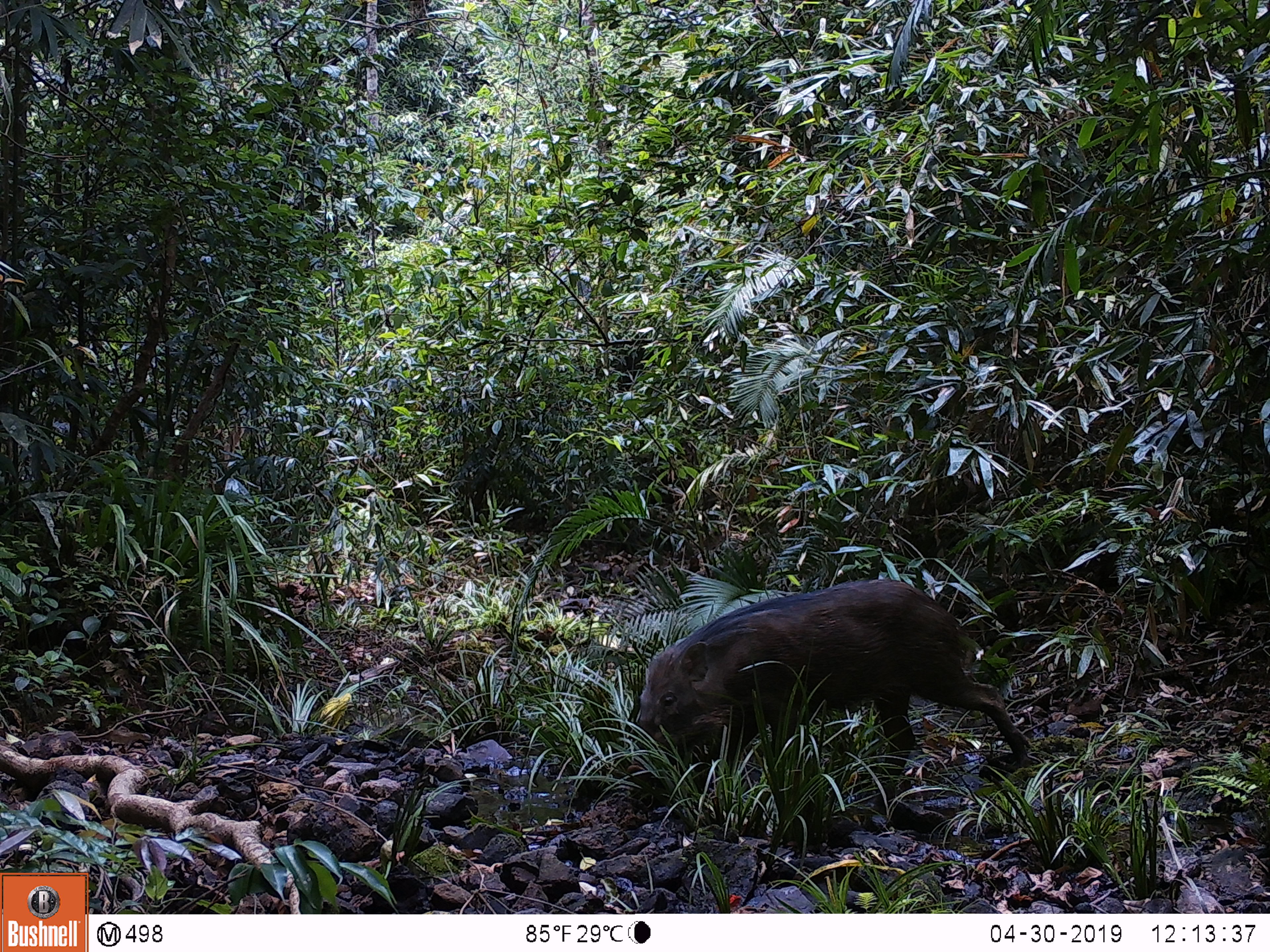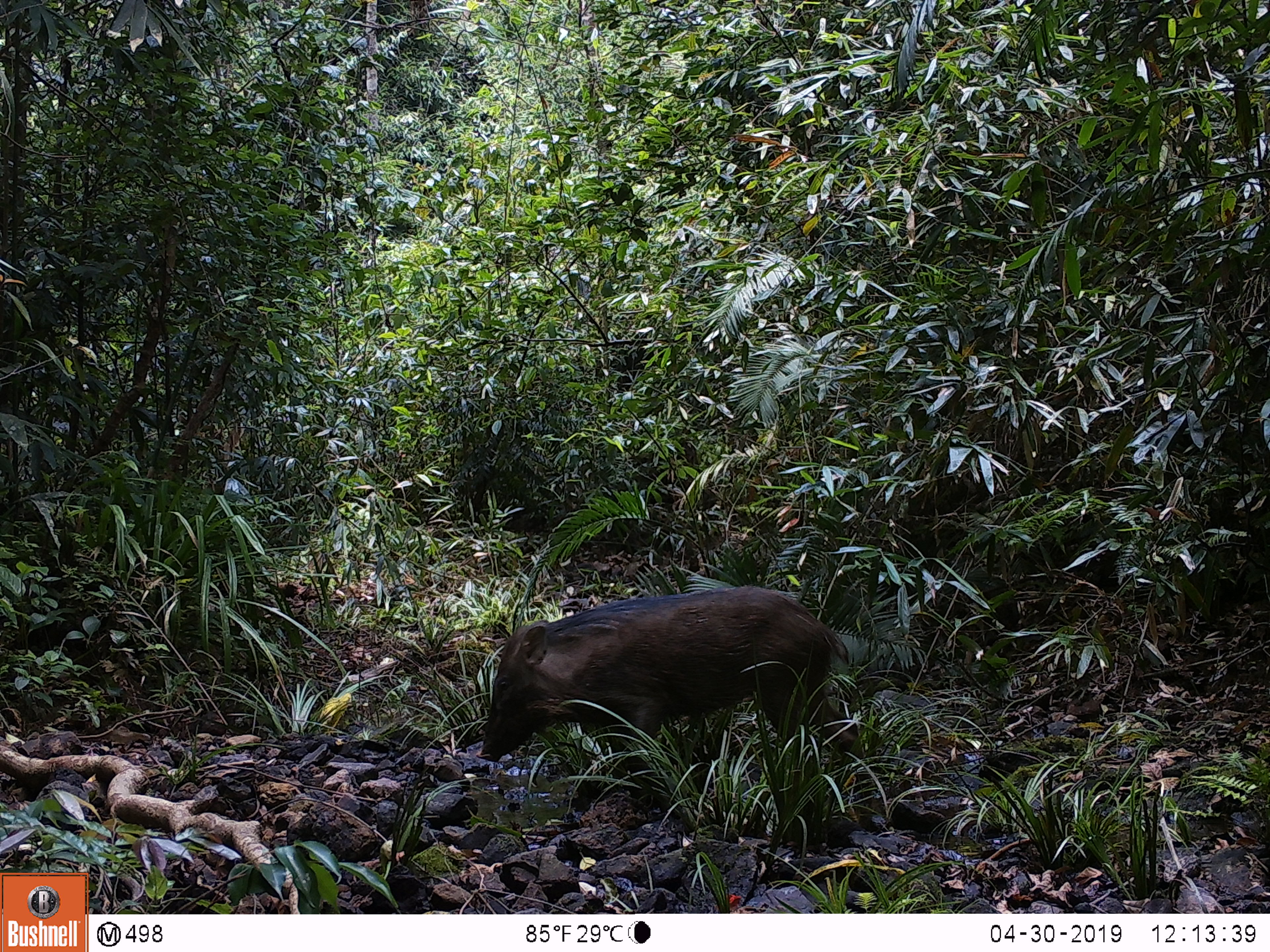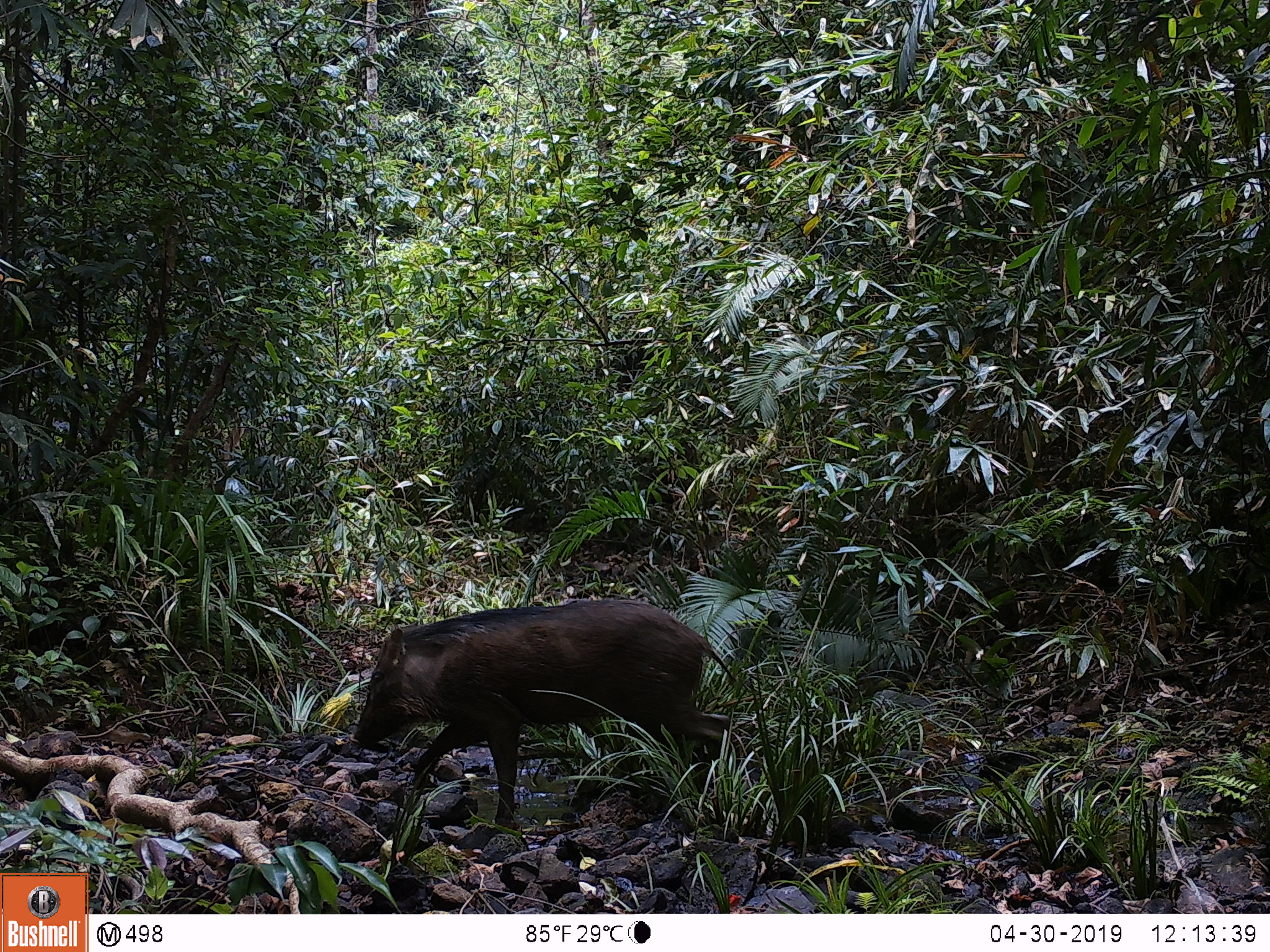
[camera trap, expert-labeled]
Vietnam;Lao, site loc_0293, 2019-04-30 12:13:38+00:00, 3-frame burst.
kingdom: Animalia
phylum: Chordata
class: Mammalia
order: Artiodactyla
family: Suidae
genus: Sus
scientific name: Sus scrofa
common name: eurasian wild pig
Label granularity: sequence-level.